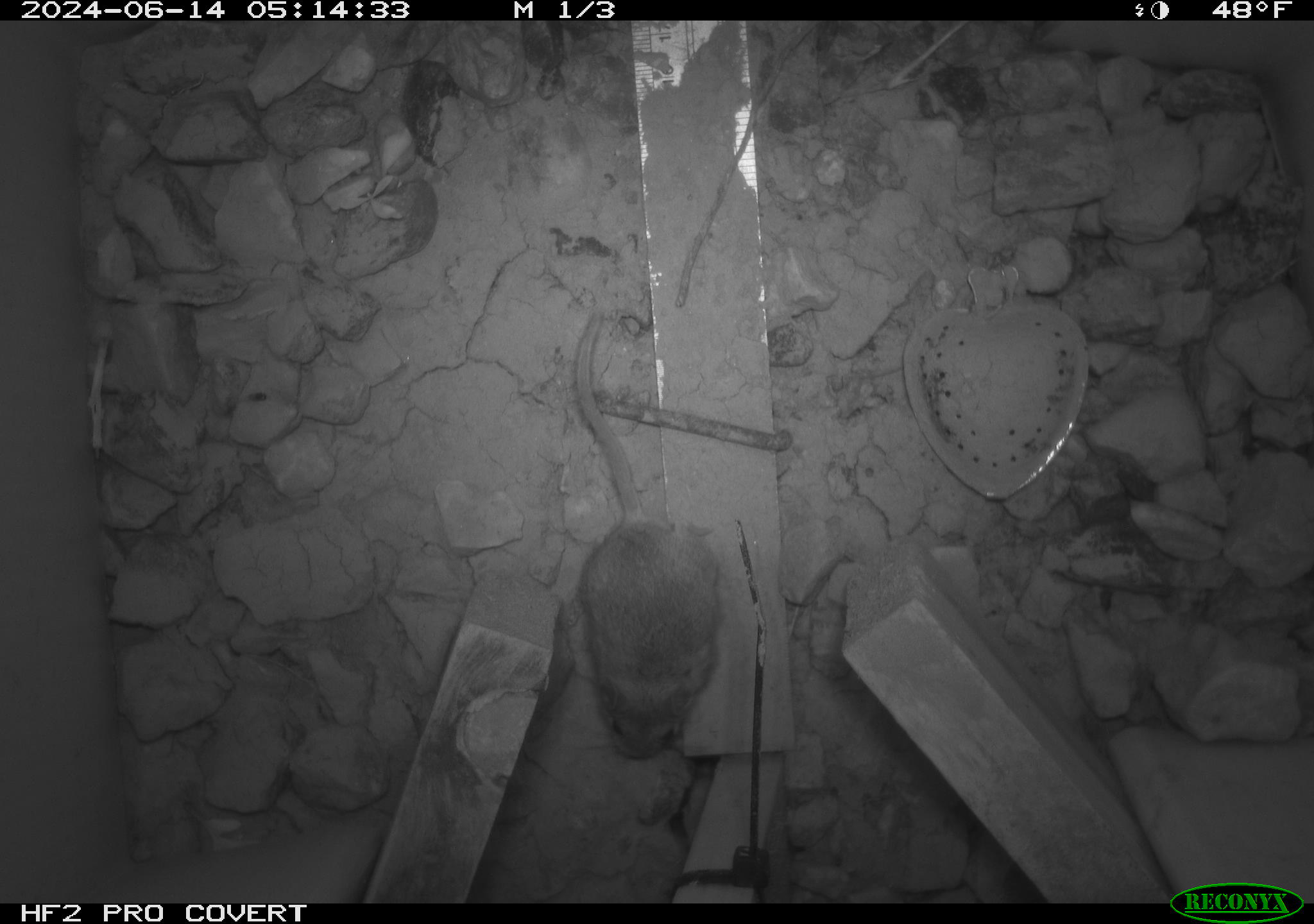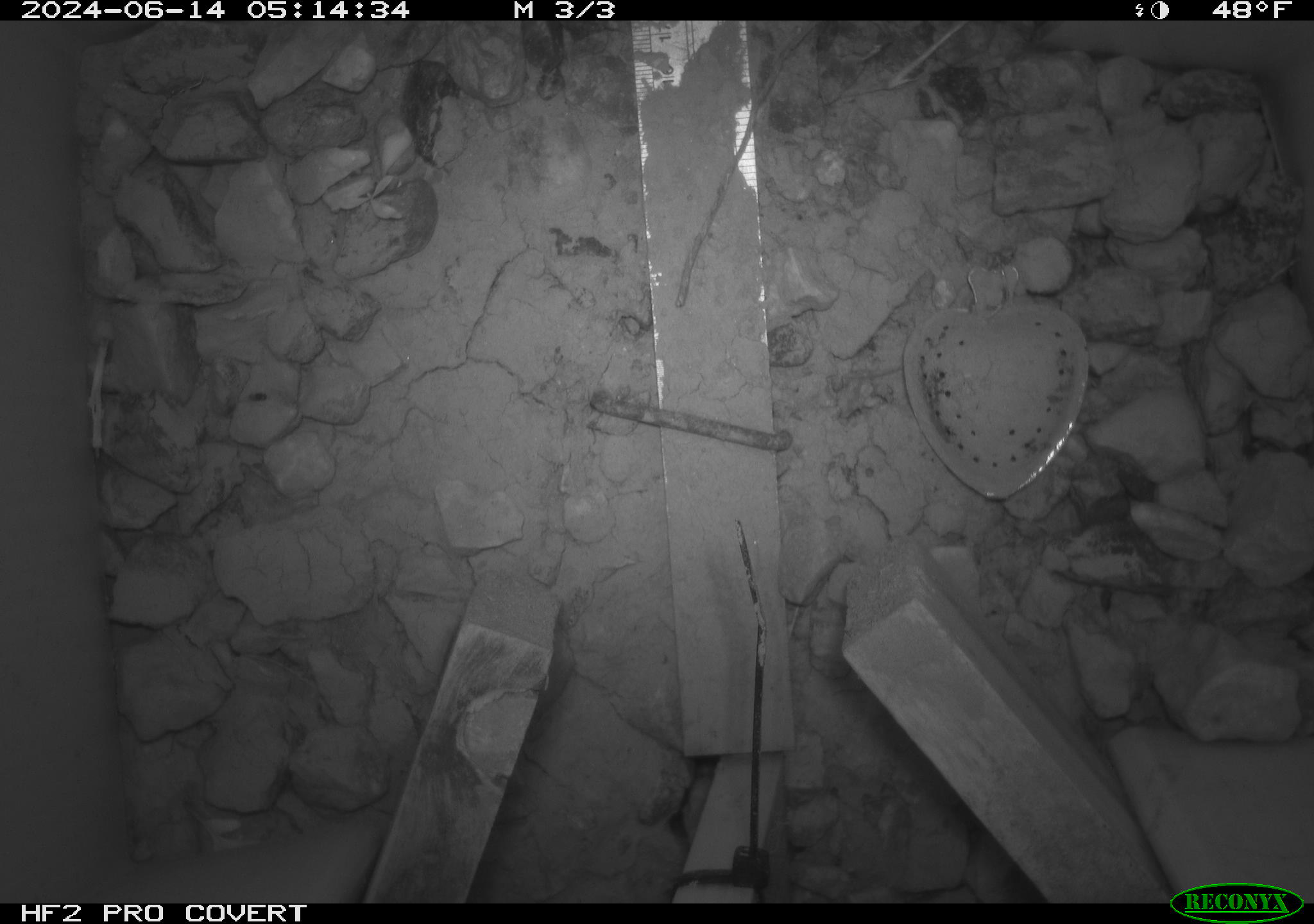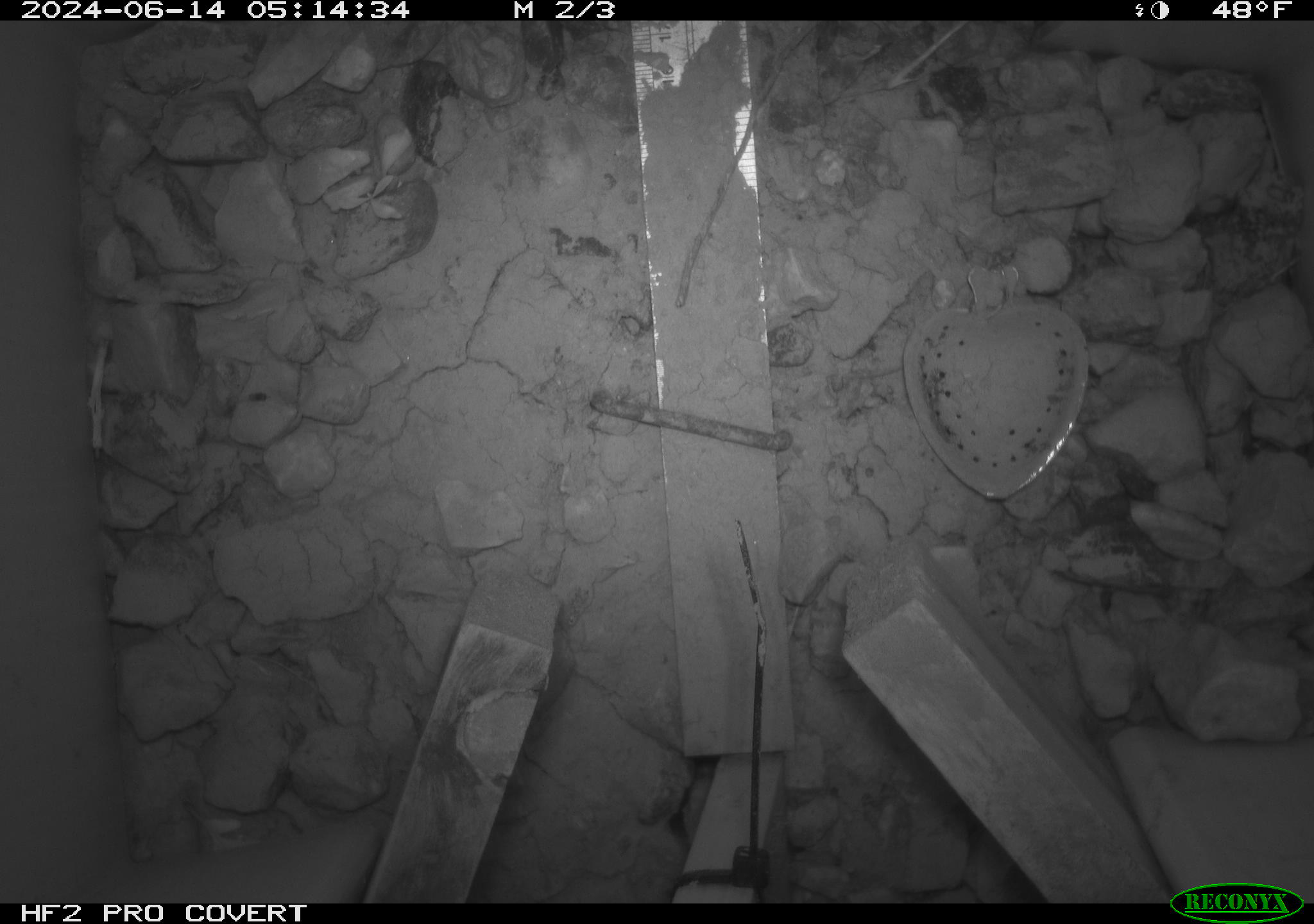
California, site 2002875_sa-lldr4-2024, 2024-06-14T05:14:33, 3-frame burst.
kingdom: Animalia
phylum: Chordata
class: Mammalia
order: Rodentia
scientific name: Rodentia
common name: mouse species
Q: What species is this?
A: Mouse species (Rodentia).